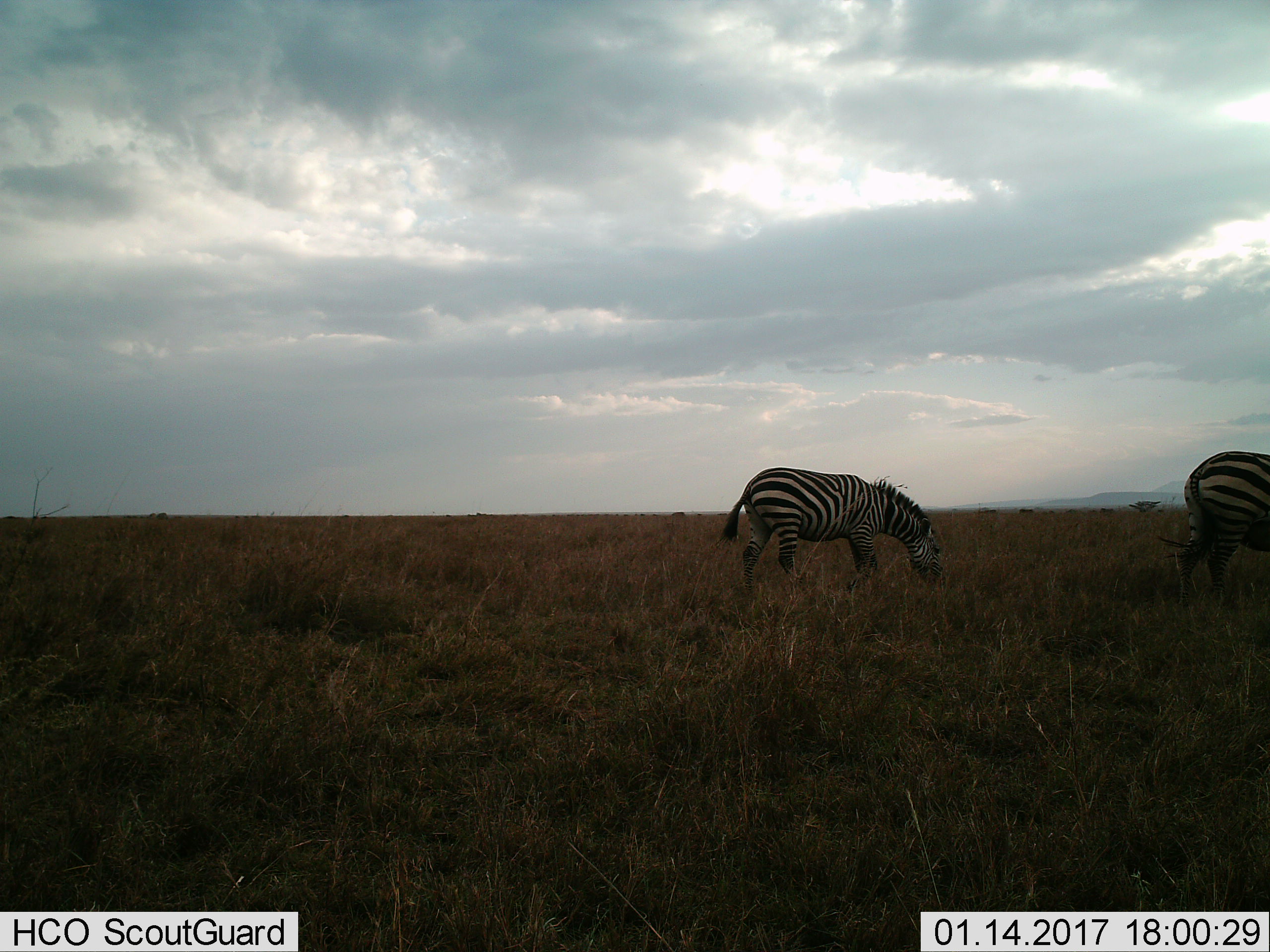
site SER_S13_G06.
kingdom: Animalia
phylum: Chordata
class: Mammalia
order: Perissodactyla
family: Equidae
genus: Equus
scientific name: Equus quagga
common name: plains zebra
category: zebraplains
Zebraplains (plains zebra) (Equus quagga), count 2. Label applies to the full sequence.